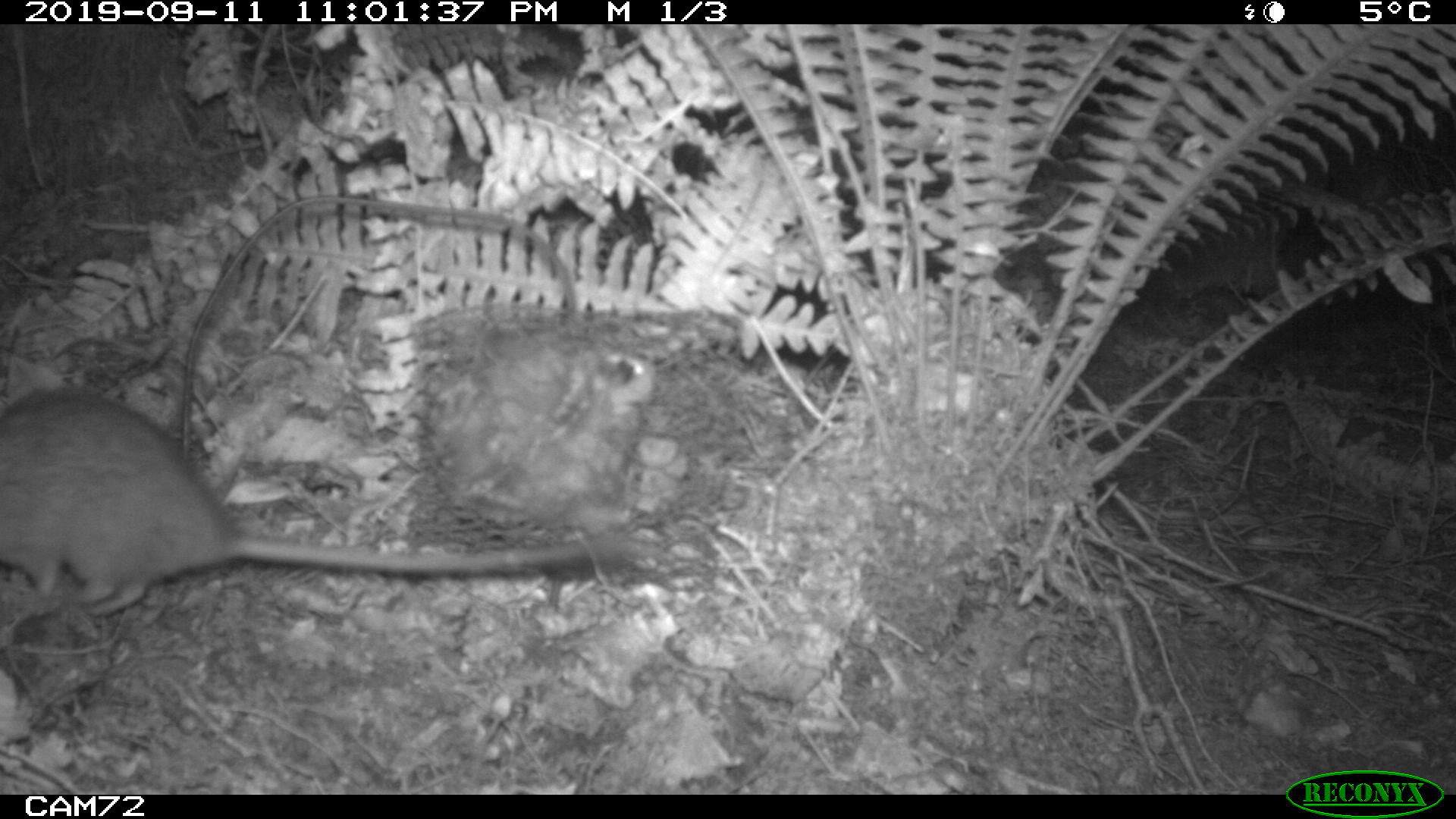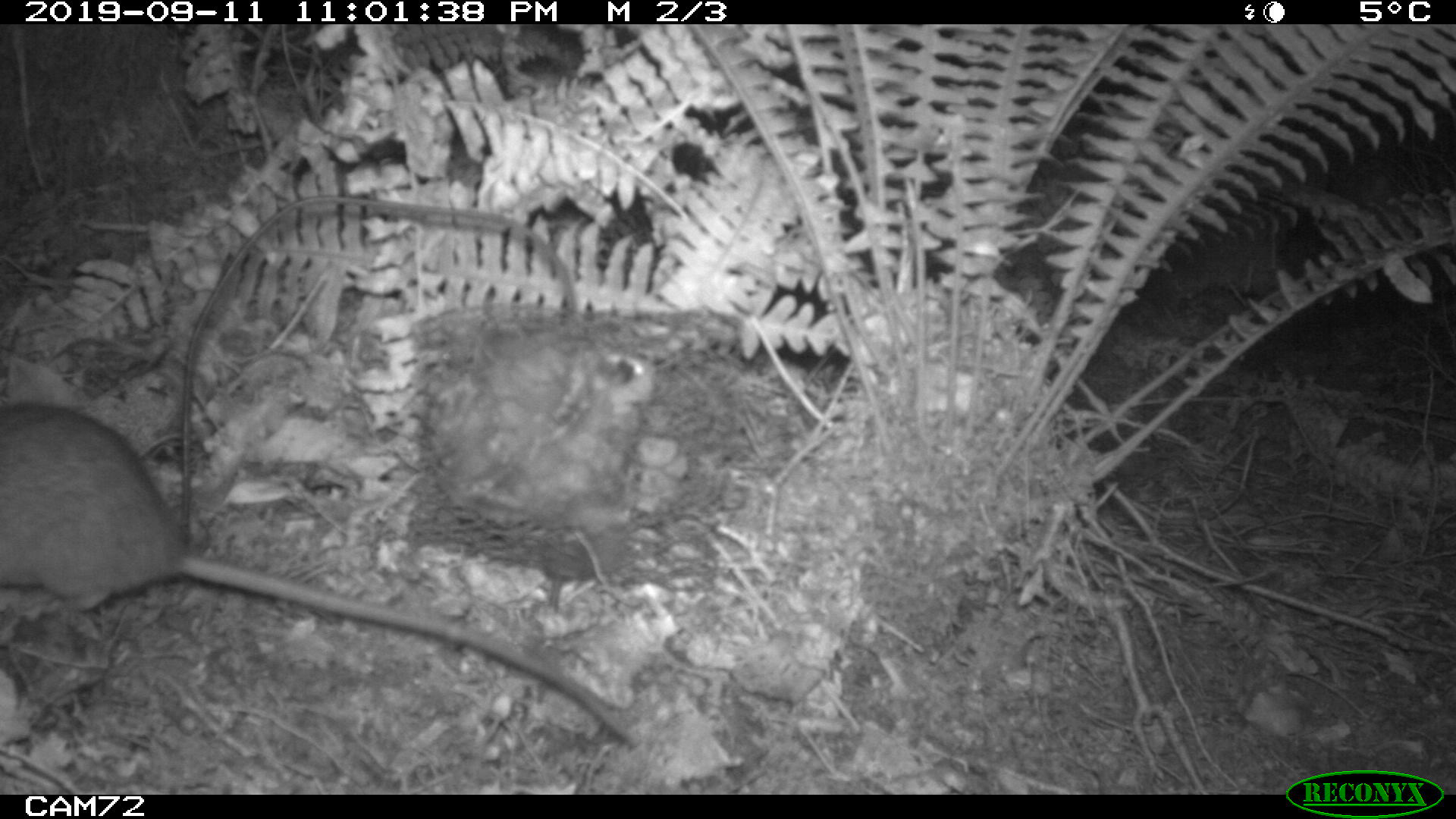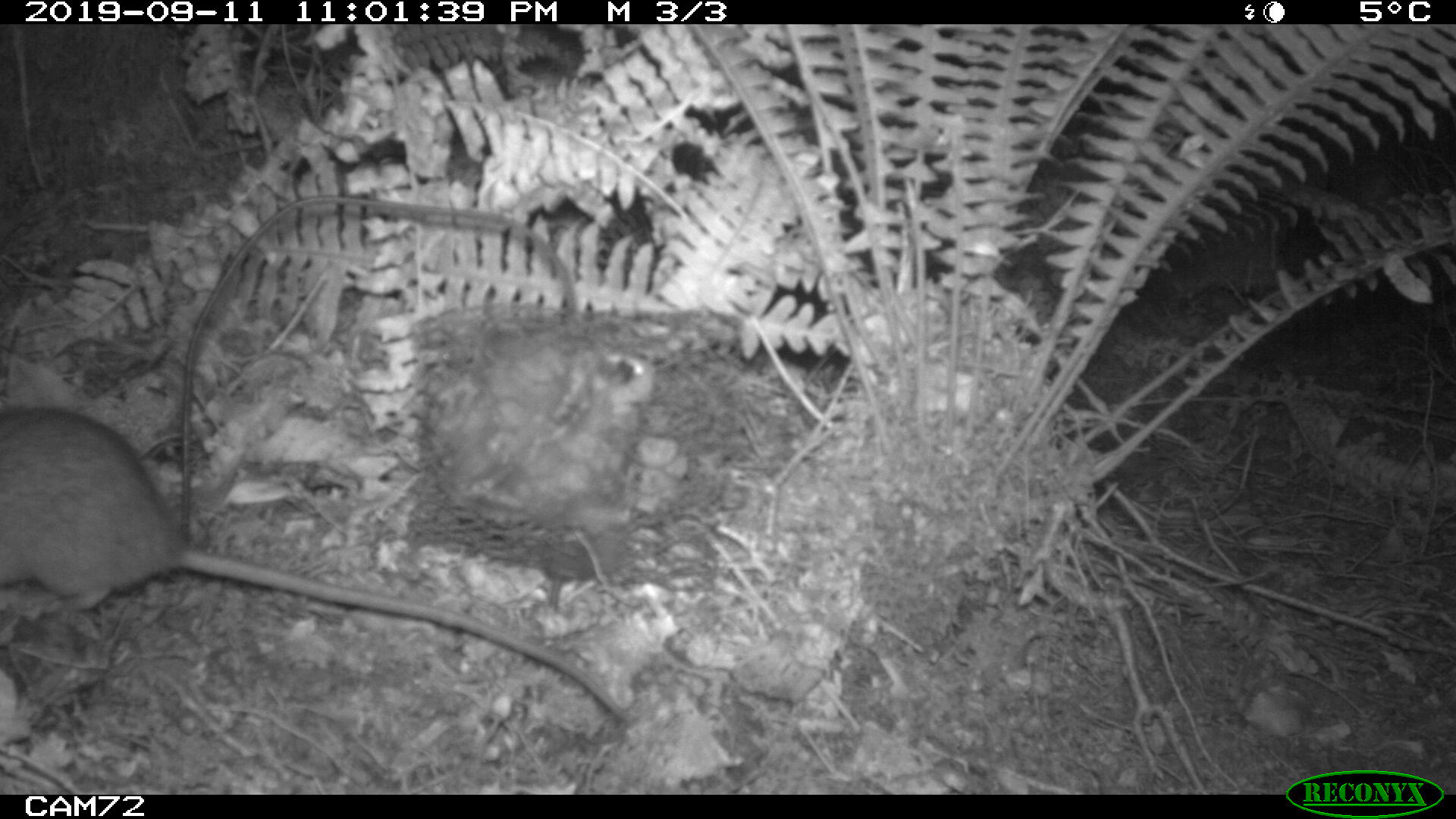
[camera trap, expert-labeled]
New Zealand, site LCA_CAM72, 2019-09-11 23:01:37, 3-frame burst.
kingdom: Animalia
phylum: Chordata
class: Mammalia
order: Rodentia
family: Muridae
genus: Rattus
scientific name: Rattus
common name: rat